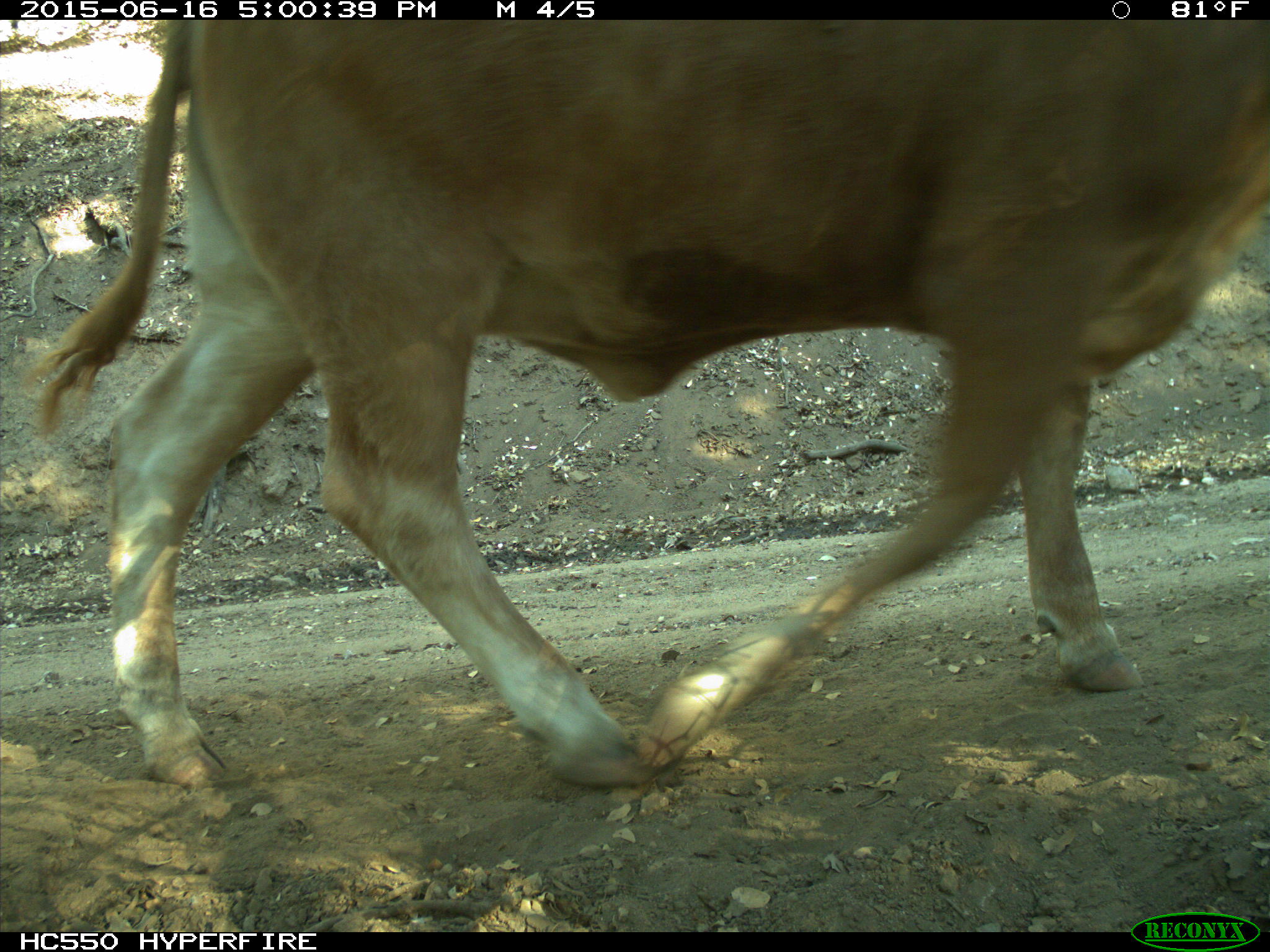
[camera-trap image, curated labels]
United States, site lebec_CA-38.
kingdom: Animalia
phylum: Chordata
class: Mammalia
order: Artiodactyla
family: Bovidae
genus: Bos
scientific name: Bos taurus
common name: domestic cow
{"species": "Bos taurus (domestic cow)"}